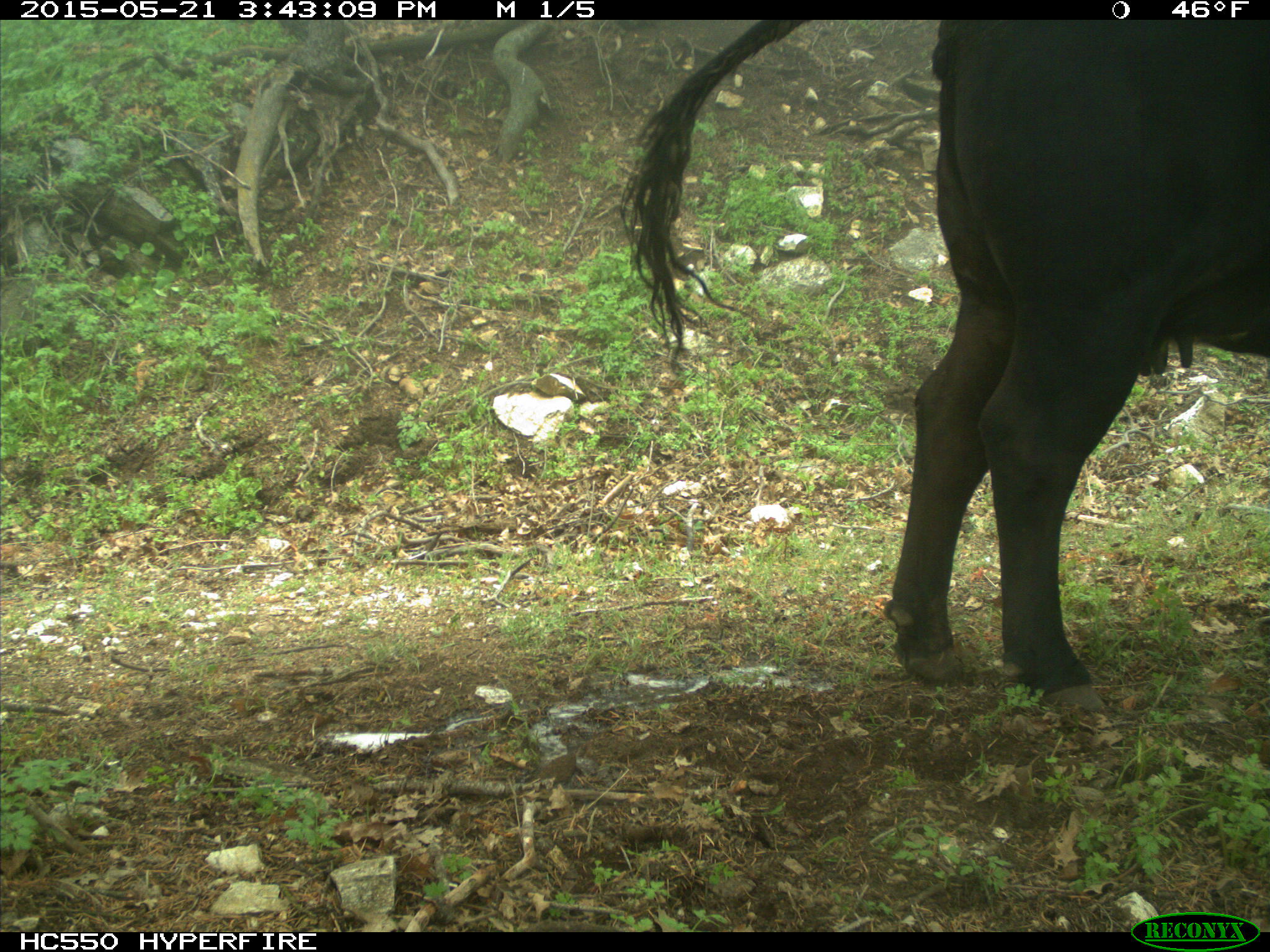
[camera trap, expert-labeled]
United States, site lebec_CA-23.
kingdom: Animalia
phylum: Chordata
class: Mammalia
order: Artiodactyla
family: Bovidae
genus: Bos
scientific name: Bos taurus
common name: domestic cow